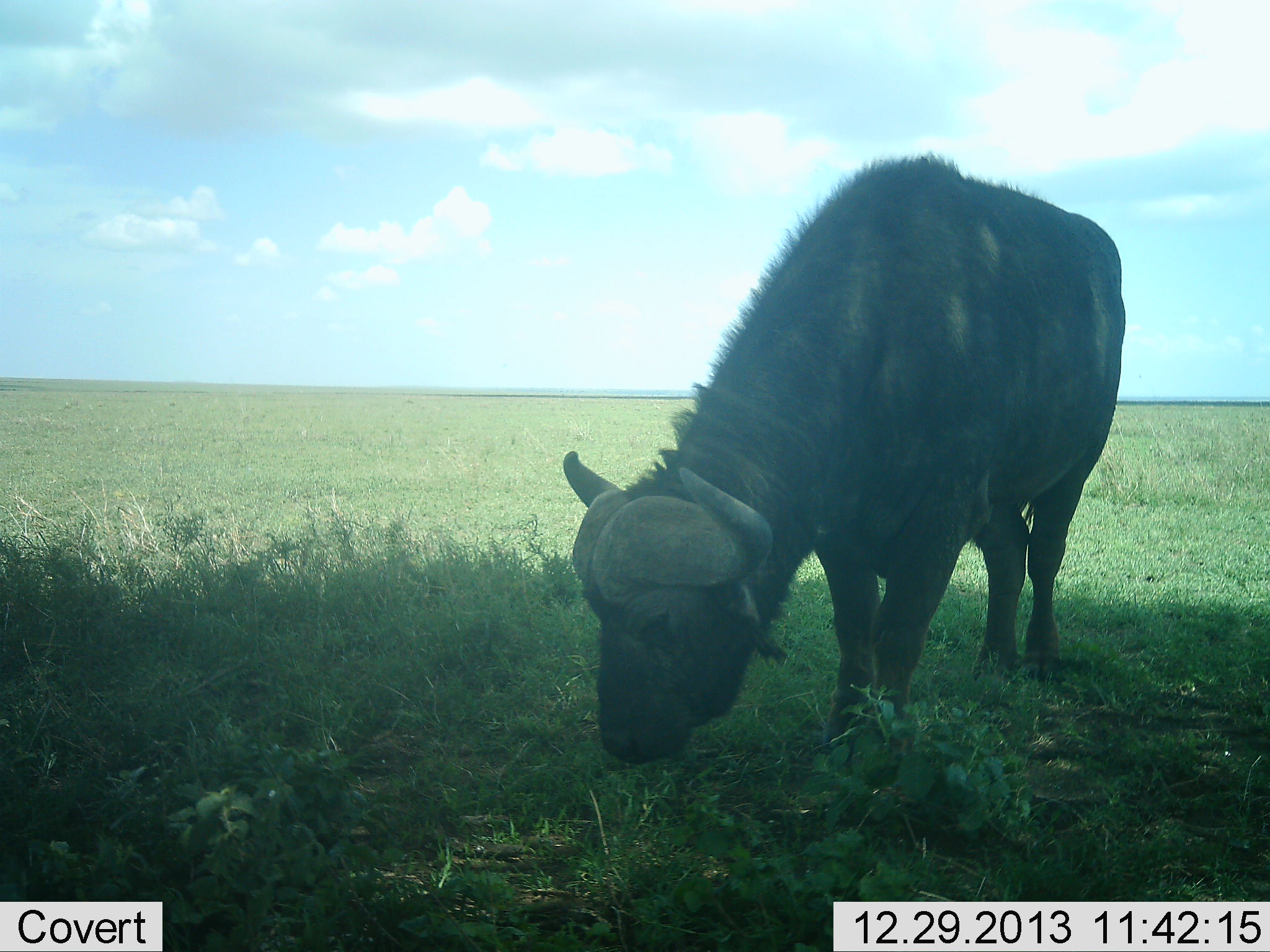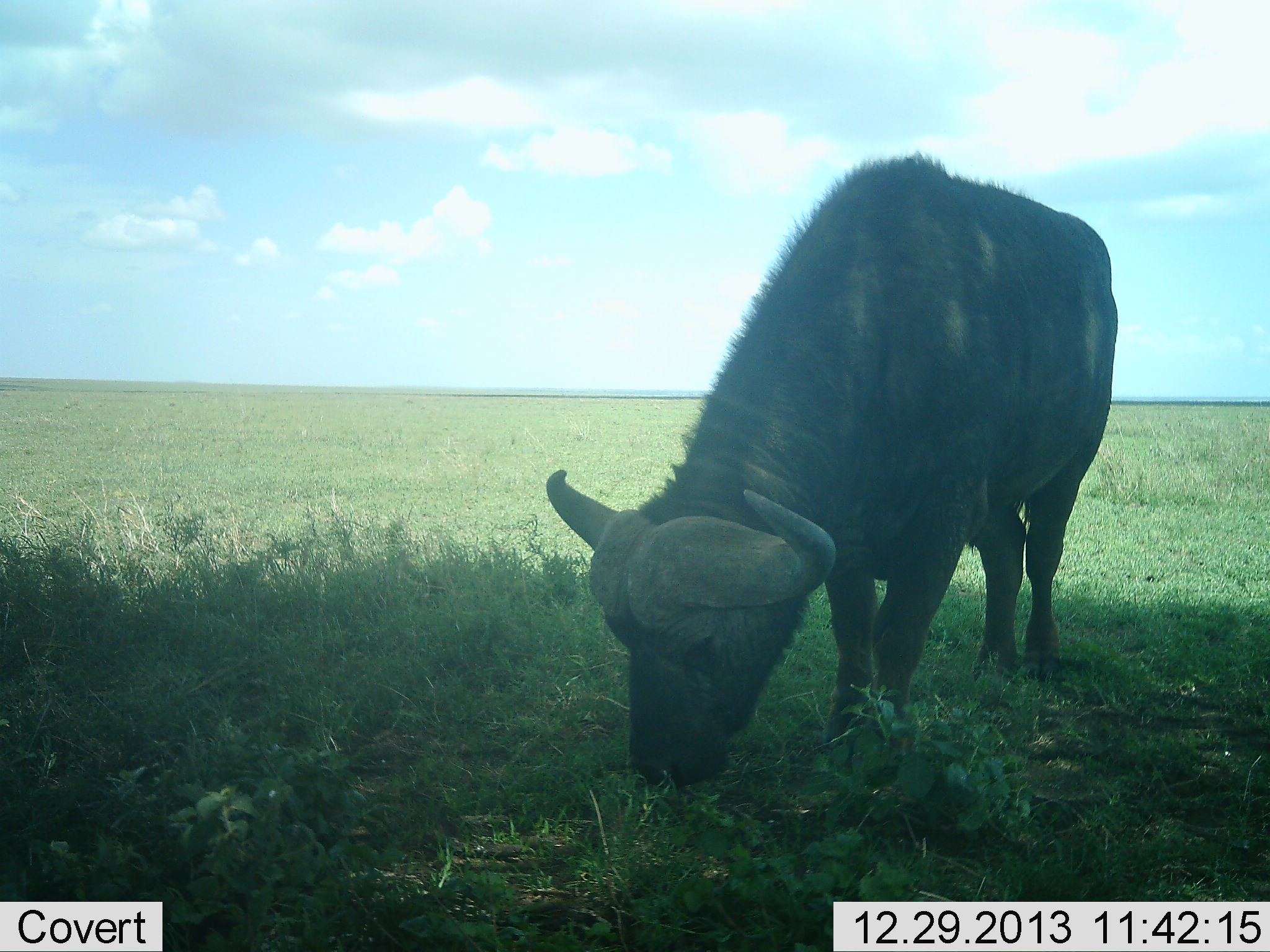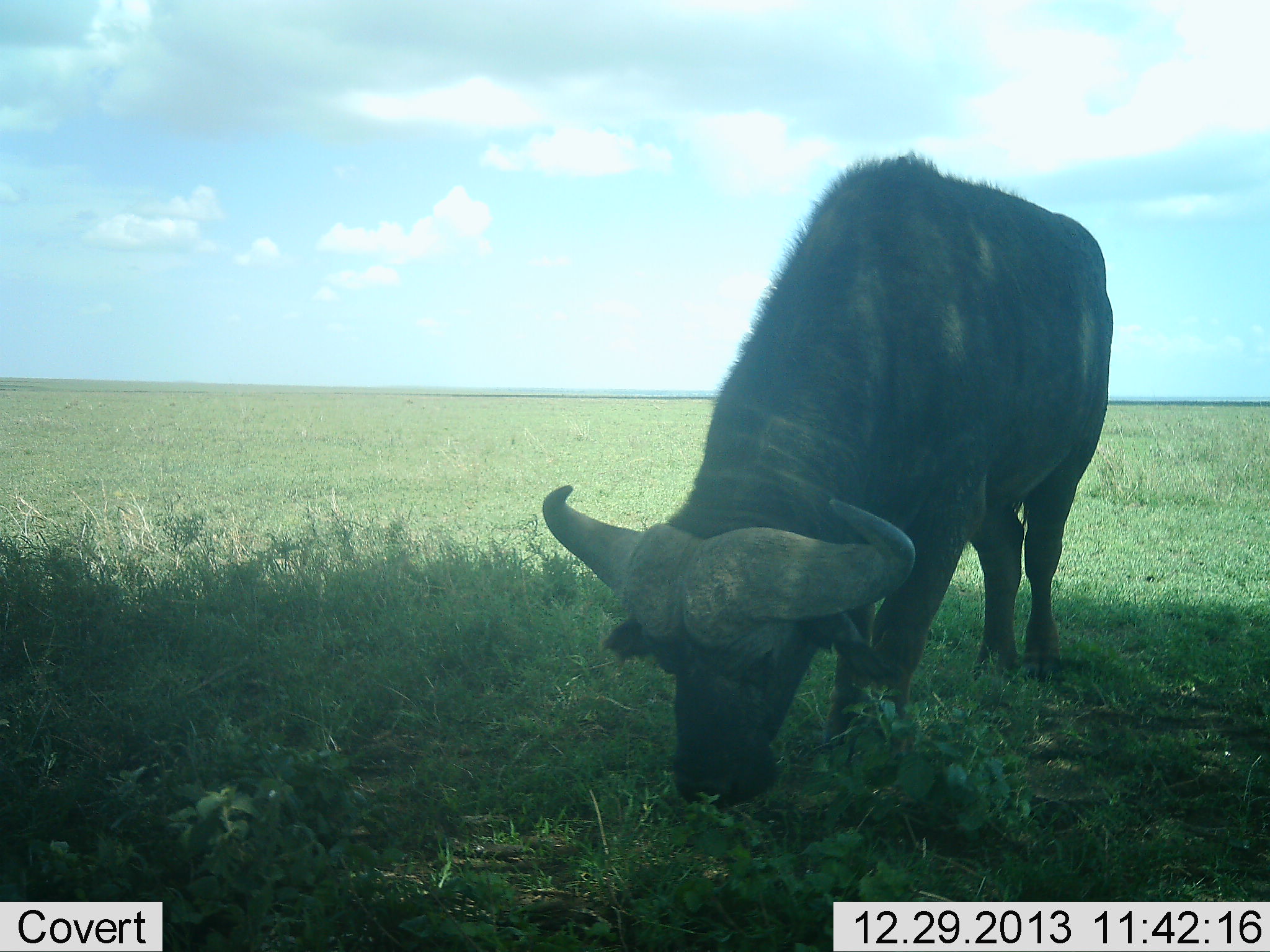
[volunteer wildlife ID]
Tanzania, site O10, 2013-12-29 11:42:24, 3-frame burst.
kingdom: Animalia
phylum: Chordata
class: Mammalia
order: Artiodactyla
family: Bovidae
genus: Syncerus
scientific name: Syncerus caffer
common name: cape buffalo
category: buffalo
Buffalo (cape buffalo) (Syncerus caffer), count 1. Behavior (volunteer vote fractions): standing 30%, resting 0%, moving 0%, interacting 0%. Young present (vote fraction): 0%. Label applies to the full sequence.